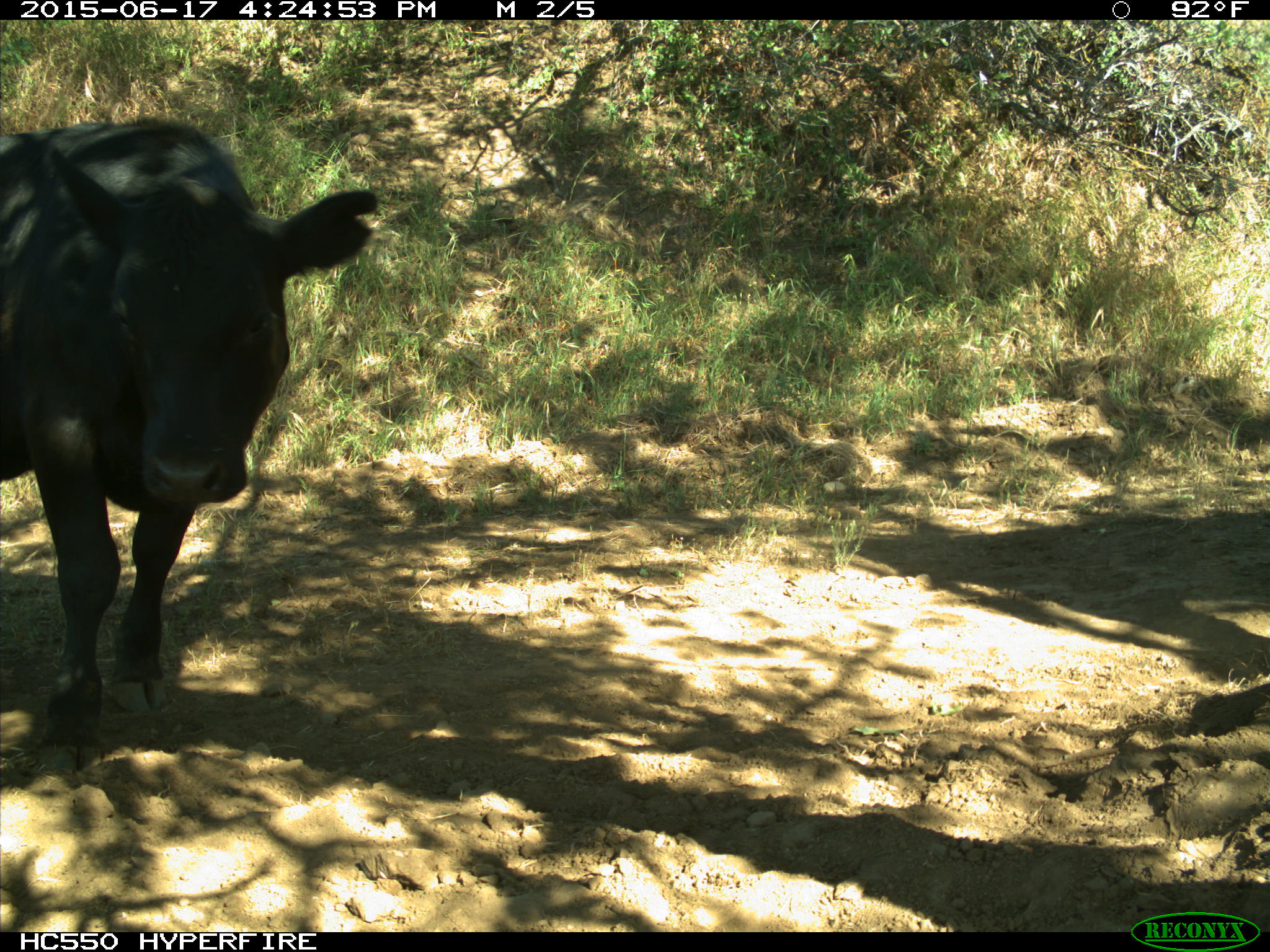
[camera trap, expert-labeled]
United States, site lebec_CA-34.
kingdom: Animalia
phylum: Chordata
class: Mammalia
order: Artiodactyla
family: Bovidae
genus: Bos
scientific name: Bos taurus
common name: domestic cow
Bos taurus (domestic cow).